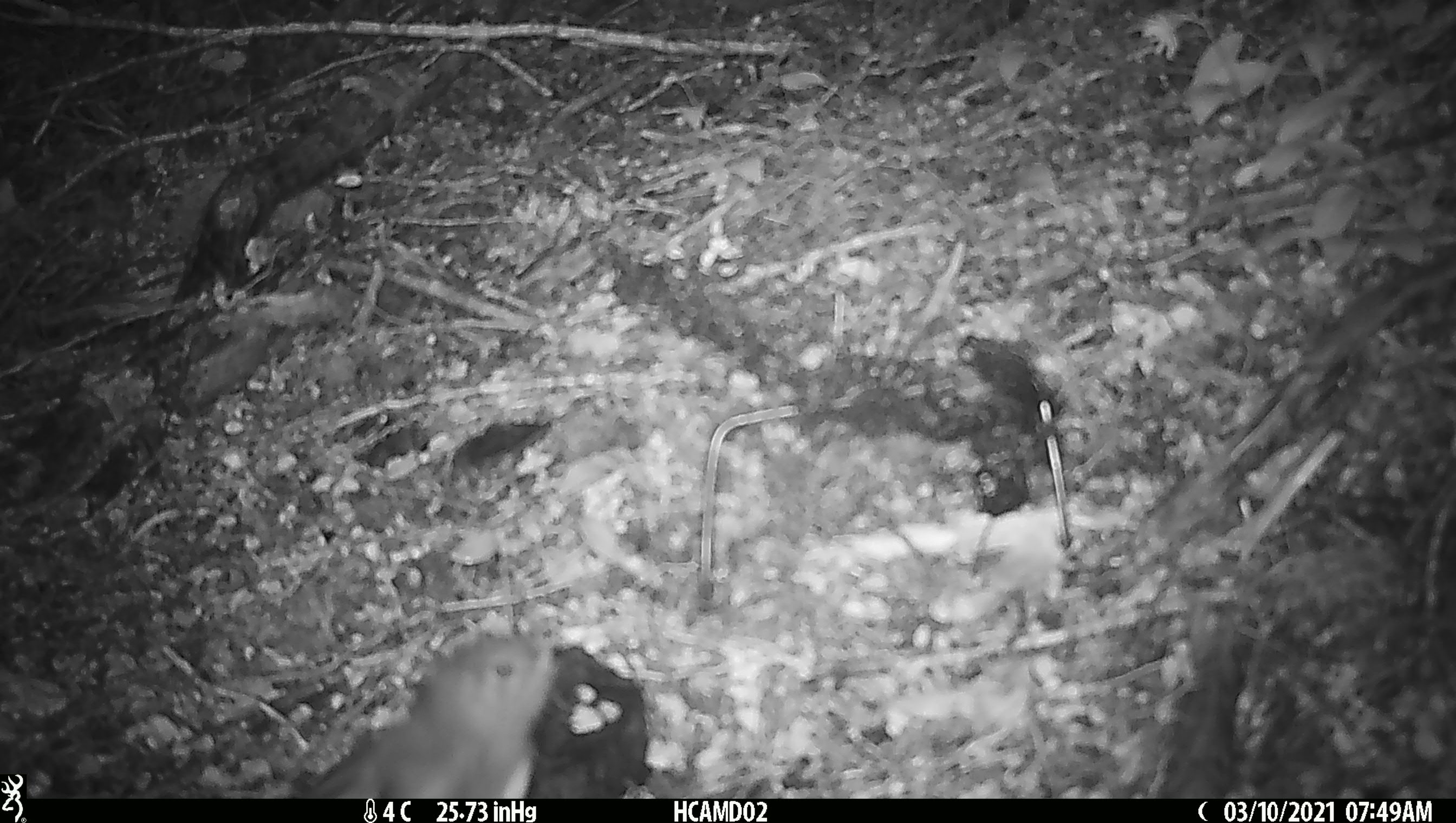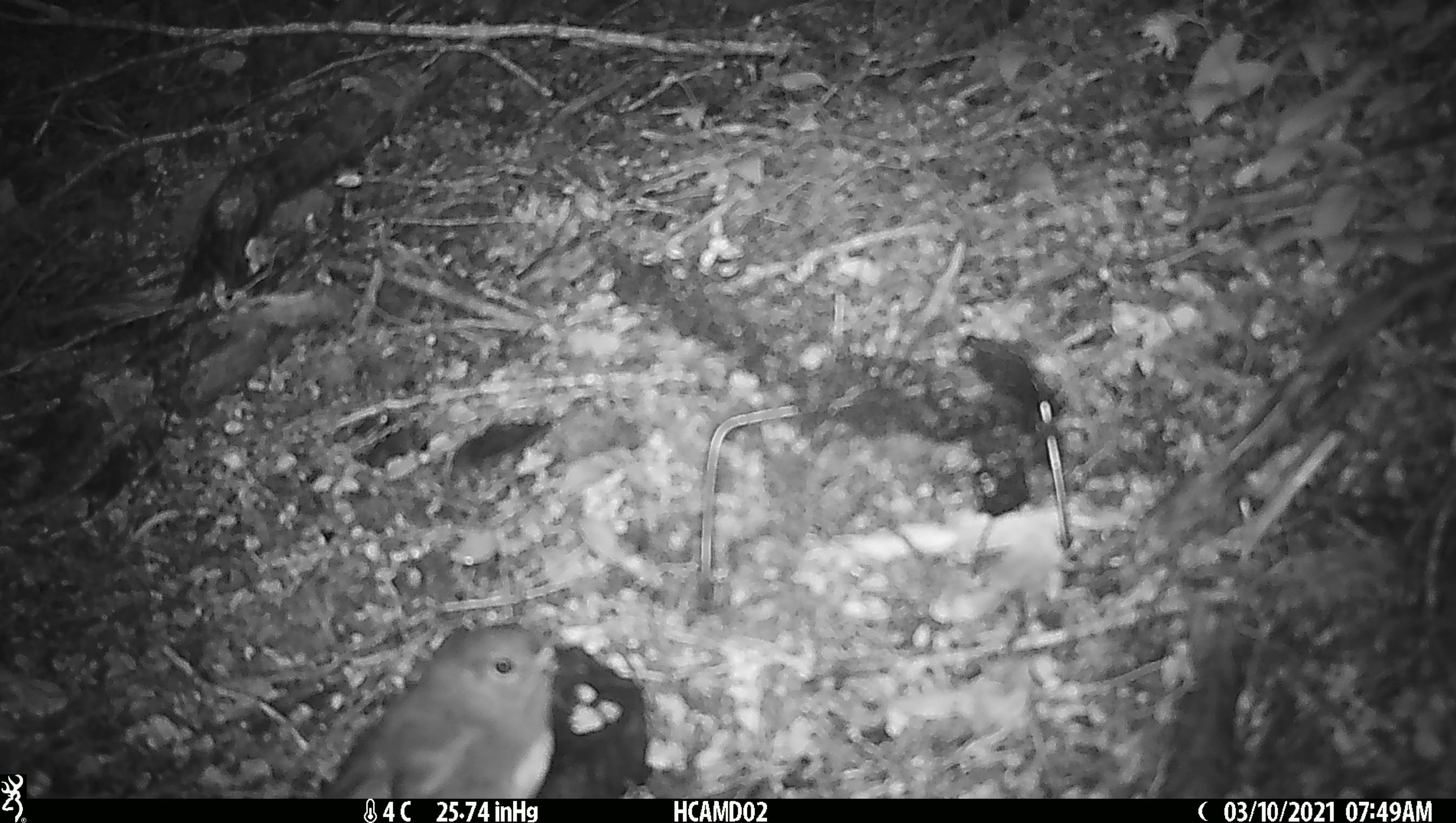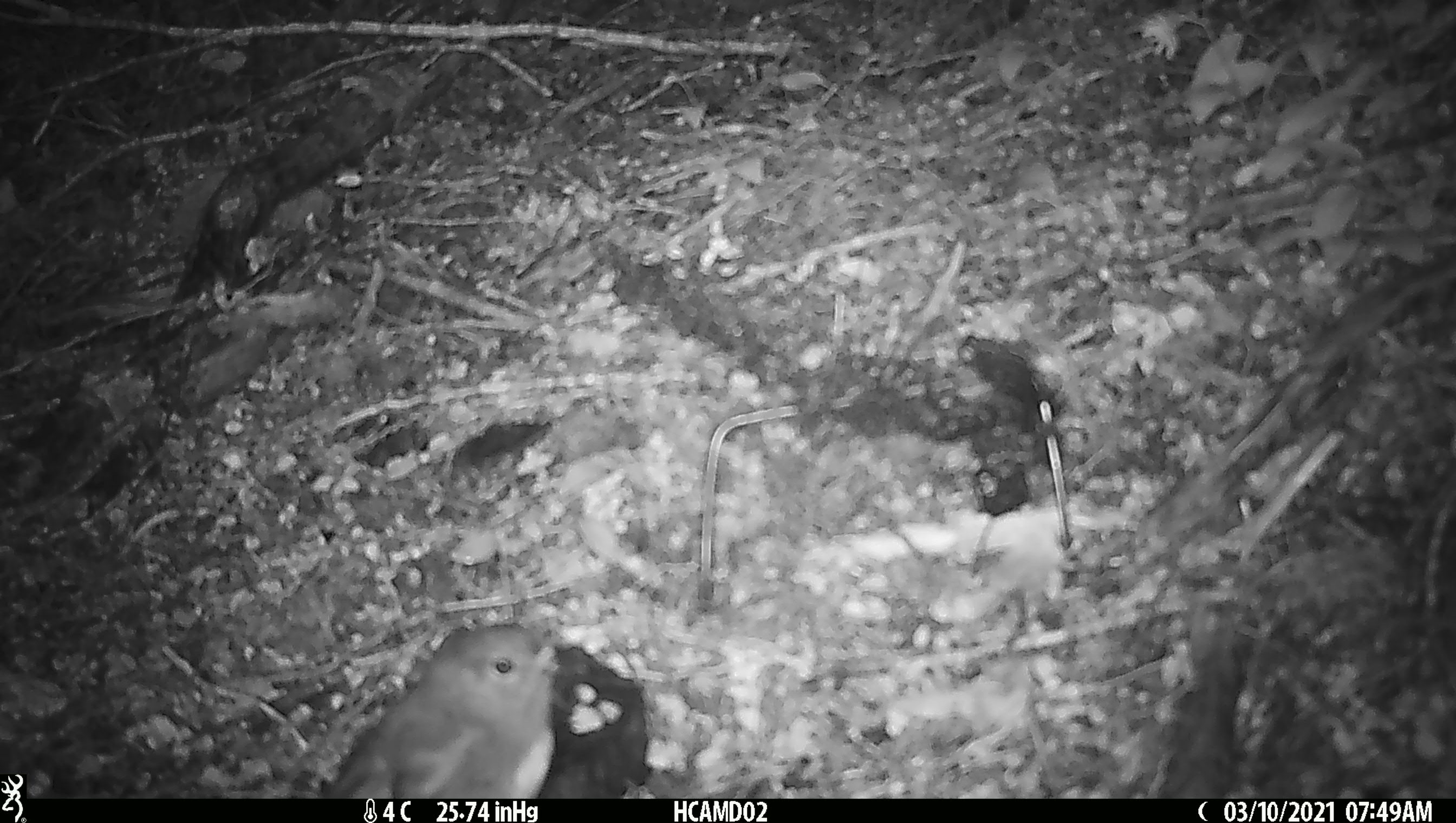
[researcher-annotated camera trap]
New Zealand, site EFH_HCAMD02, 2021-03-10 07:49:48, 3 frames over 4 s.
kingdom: Animalia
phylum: Chordata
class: Aves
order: Passeriformes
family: Petroicidae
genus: Petroica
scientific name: Petroica australis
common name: new zealand robin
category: robin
Robin (new zealand robin) (Petroica australis).